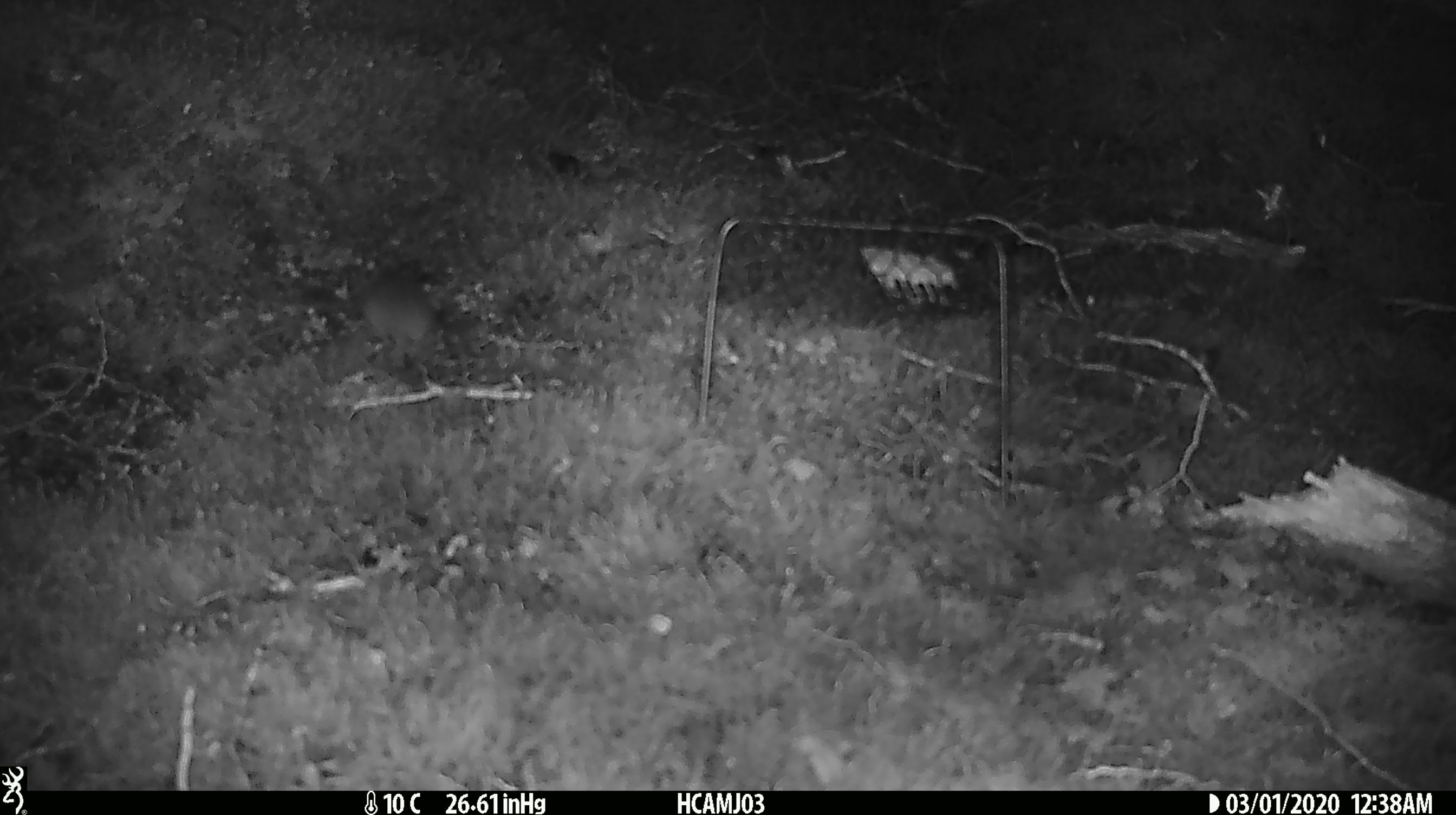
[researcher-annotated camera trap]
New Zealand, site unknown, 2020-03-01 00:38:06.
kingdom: Animalia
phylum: Chordata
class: Mammalia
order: Rodentia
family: Muridae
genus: Mus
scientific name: Mus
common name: mouse